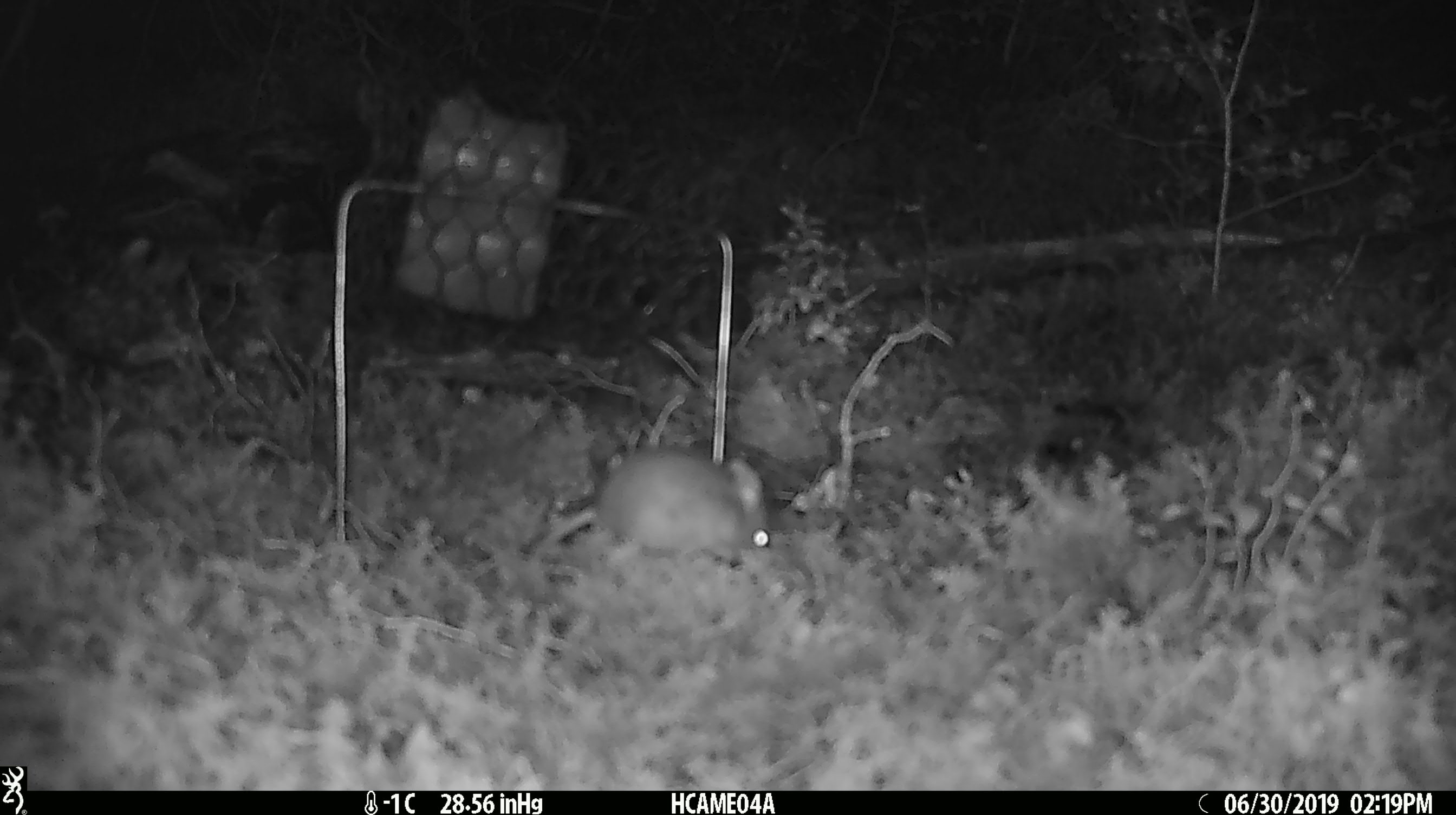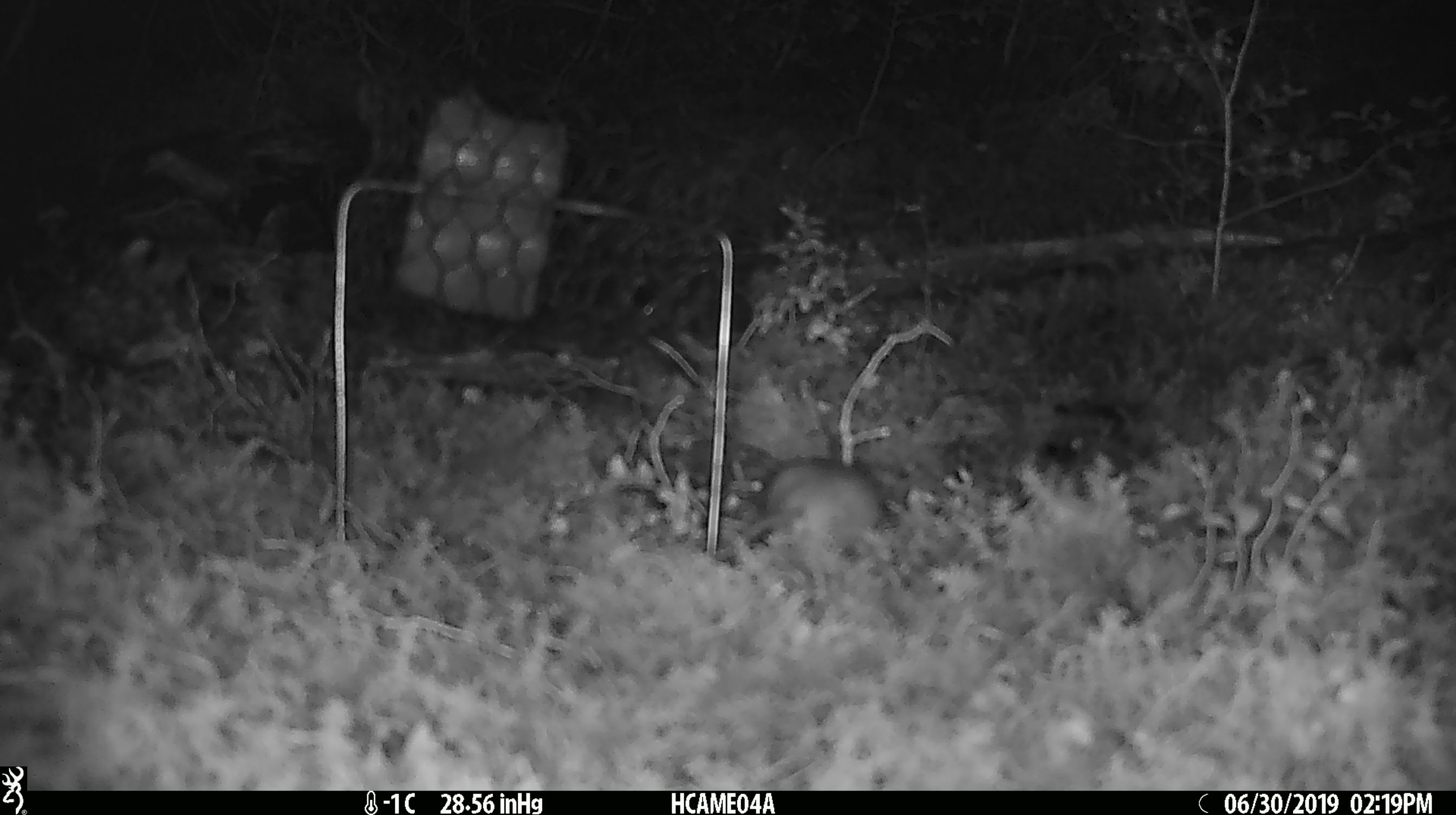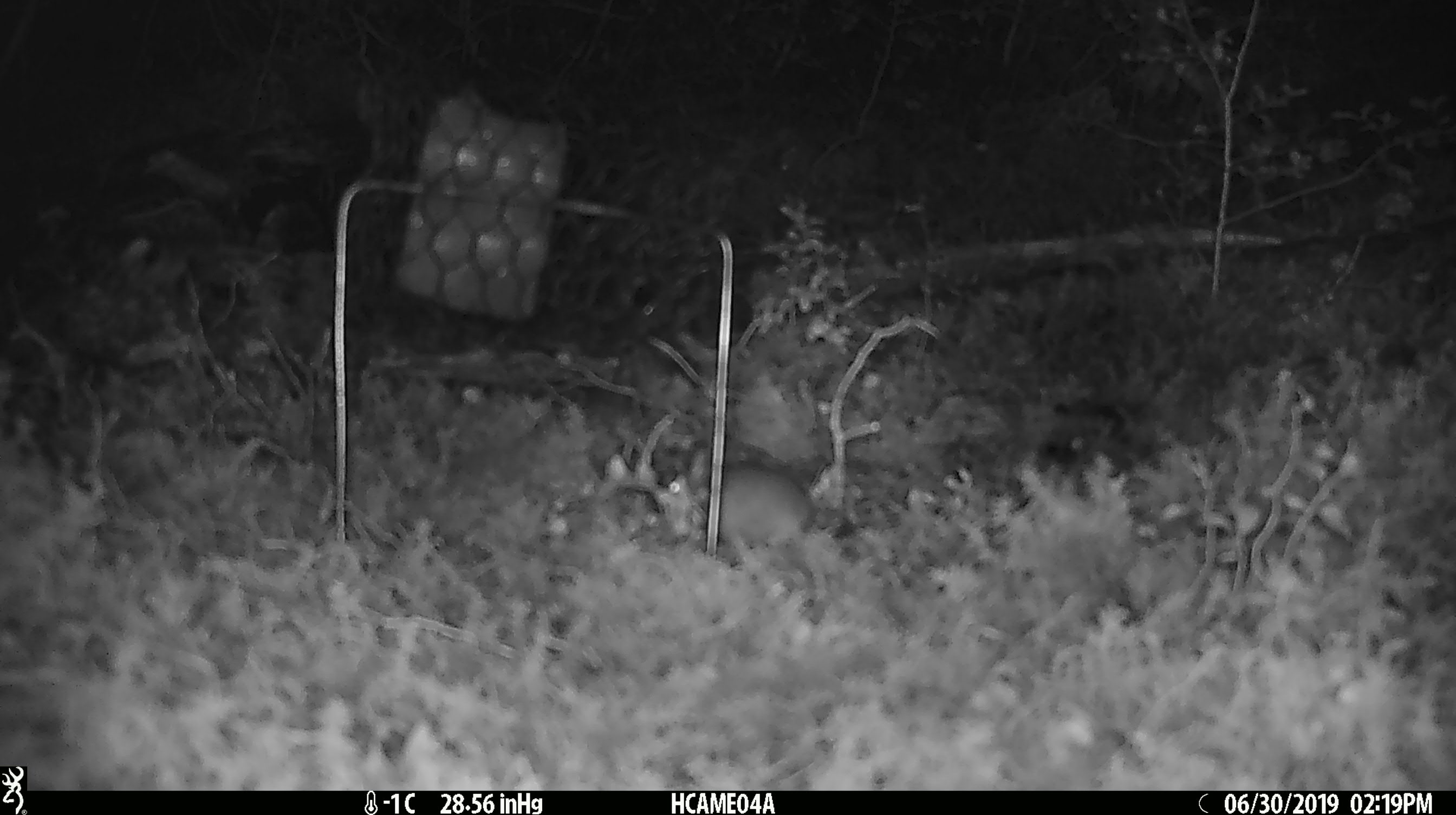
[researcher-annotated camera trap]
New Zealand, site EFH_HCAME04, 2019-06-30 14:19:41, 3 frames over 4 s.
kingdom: Animalia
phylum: Chordata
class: Mammalia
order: Rodentia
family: Muridae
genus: Mus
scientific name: Mus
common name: mouse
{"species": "mouse (Mus)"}